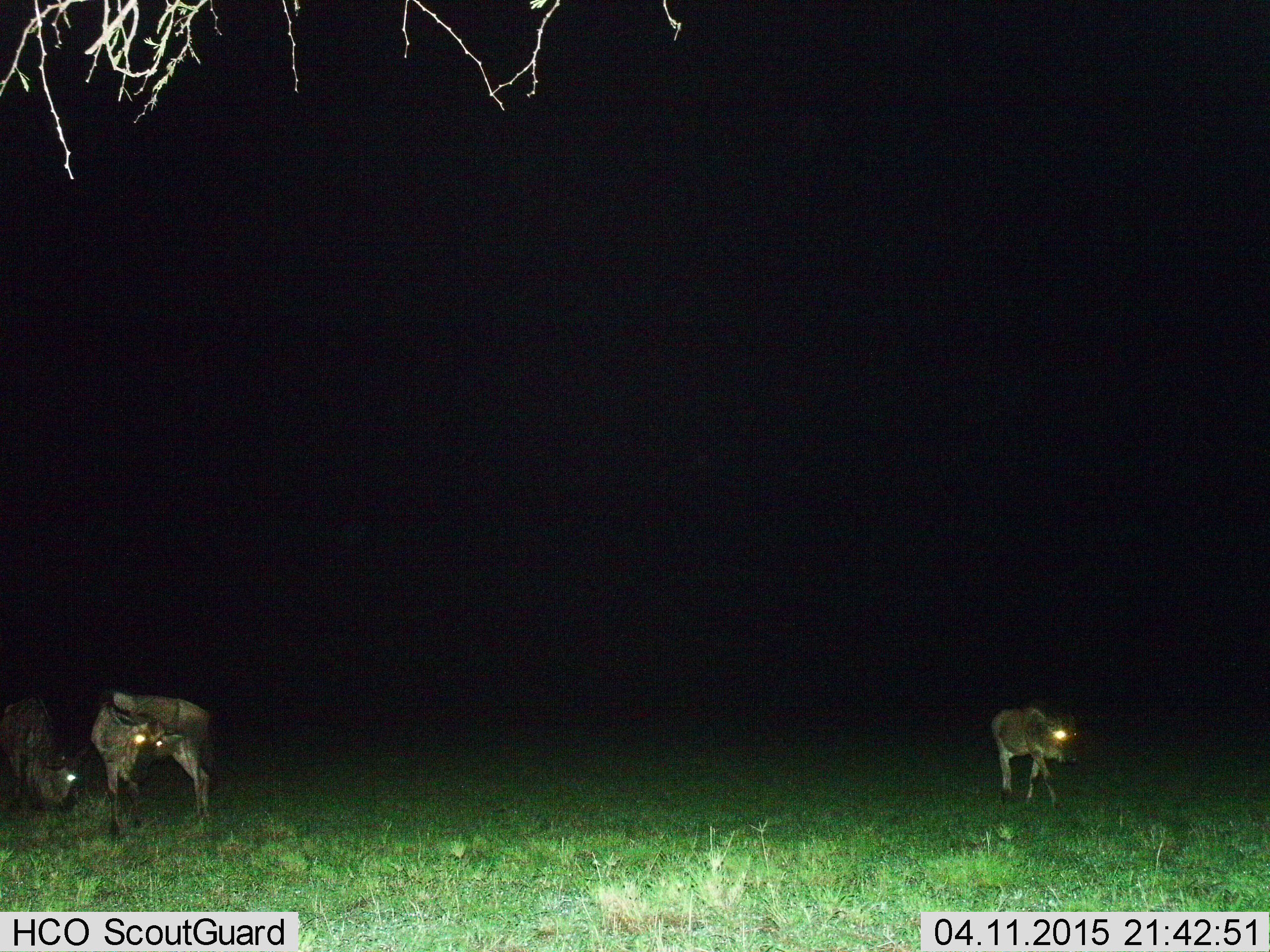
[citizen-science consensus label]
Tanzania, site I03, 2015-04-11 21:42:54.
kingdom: Animalia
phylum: Chordata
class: Mammalia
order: Artiodactyla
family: Bovidae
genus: Connochaetes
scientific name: Connochaetes taurinus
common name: blue wildebeest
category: wildebeest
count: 3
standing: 70%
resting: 10%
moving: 40%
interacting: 0%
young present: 50%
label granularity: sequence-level